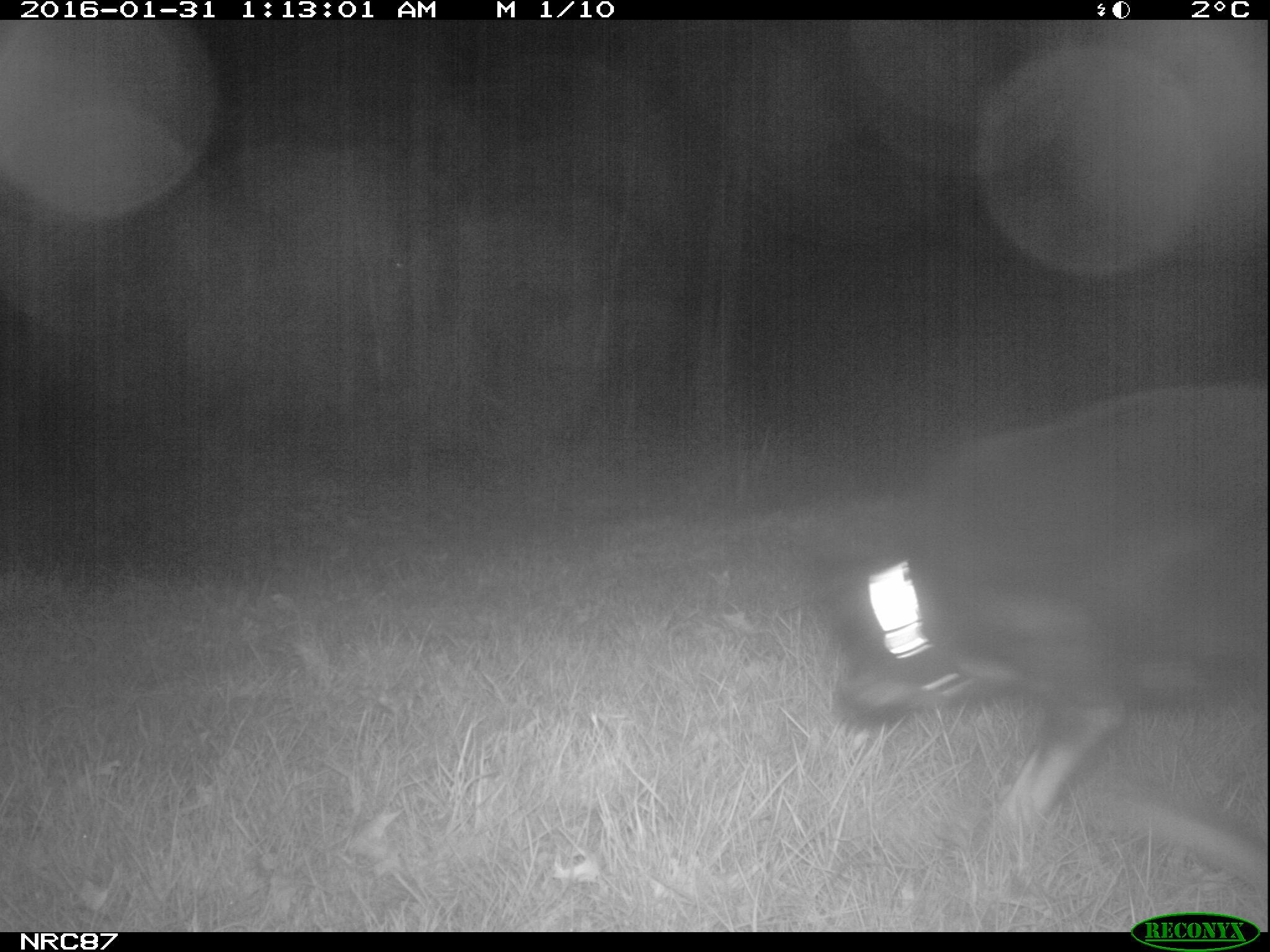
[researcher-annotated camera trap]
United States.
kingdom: Animalia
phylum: Chordata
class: Mammalia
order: Carnivora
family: Canidae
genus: Canis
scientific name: Canis familiaris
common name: domestic dog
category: Dog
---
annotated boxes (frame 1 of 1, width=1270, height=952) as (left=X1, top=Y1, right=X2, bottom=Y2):
Dog: (left=794, top=393, right=1269, bottom=890)